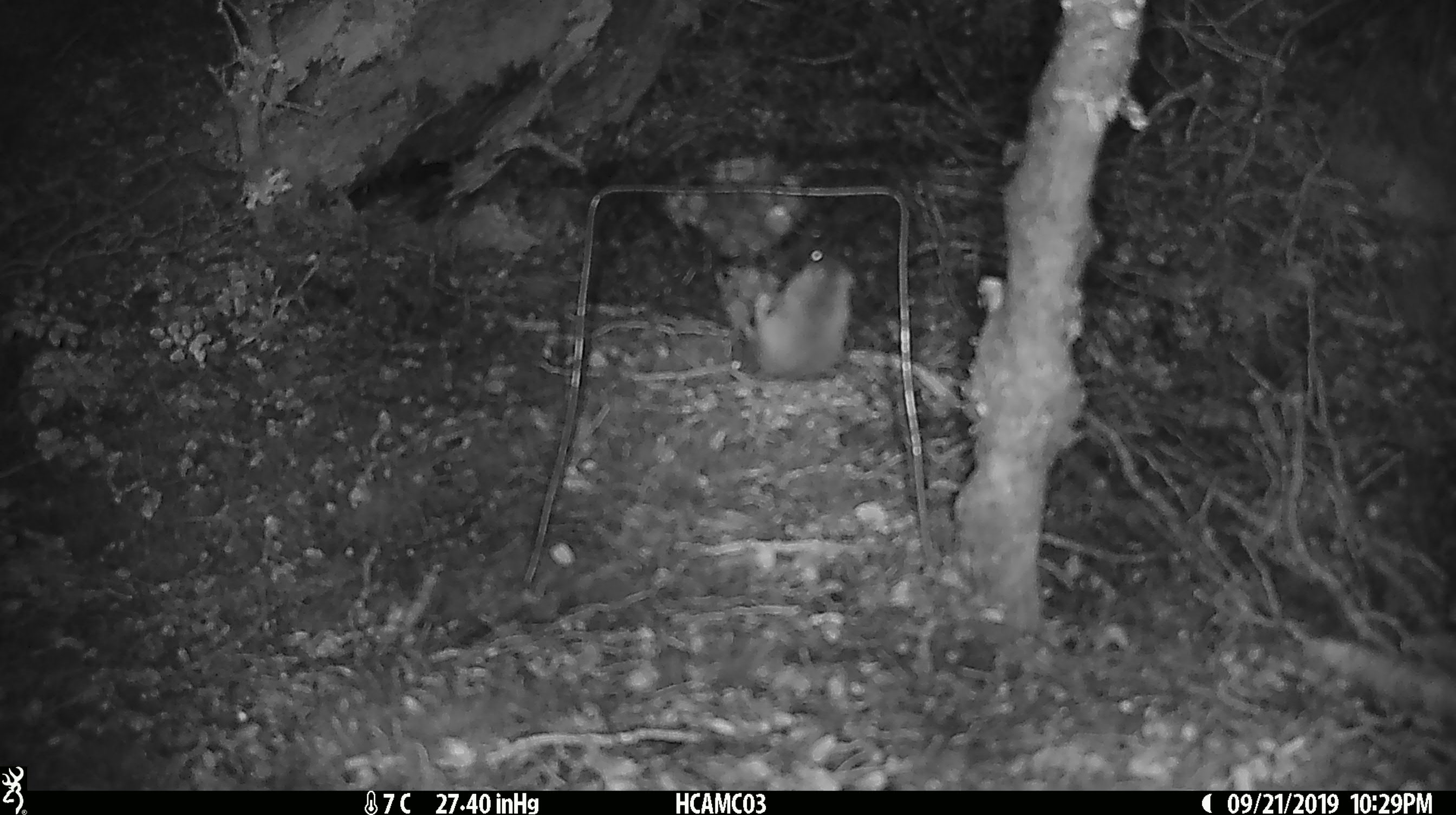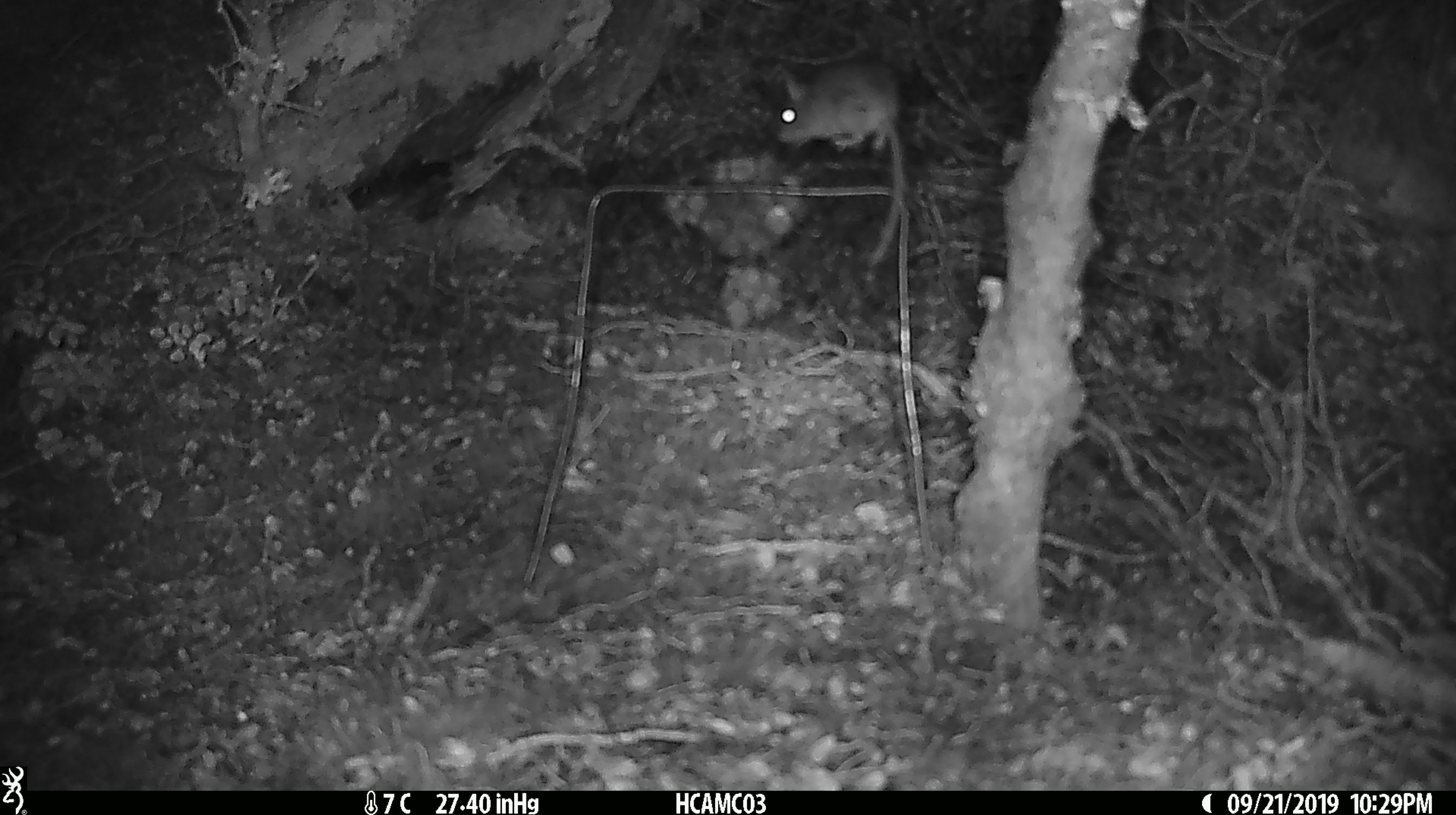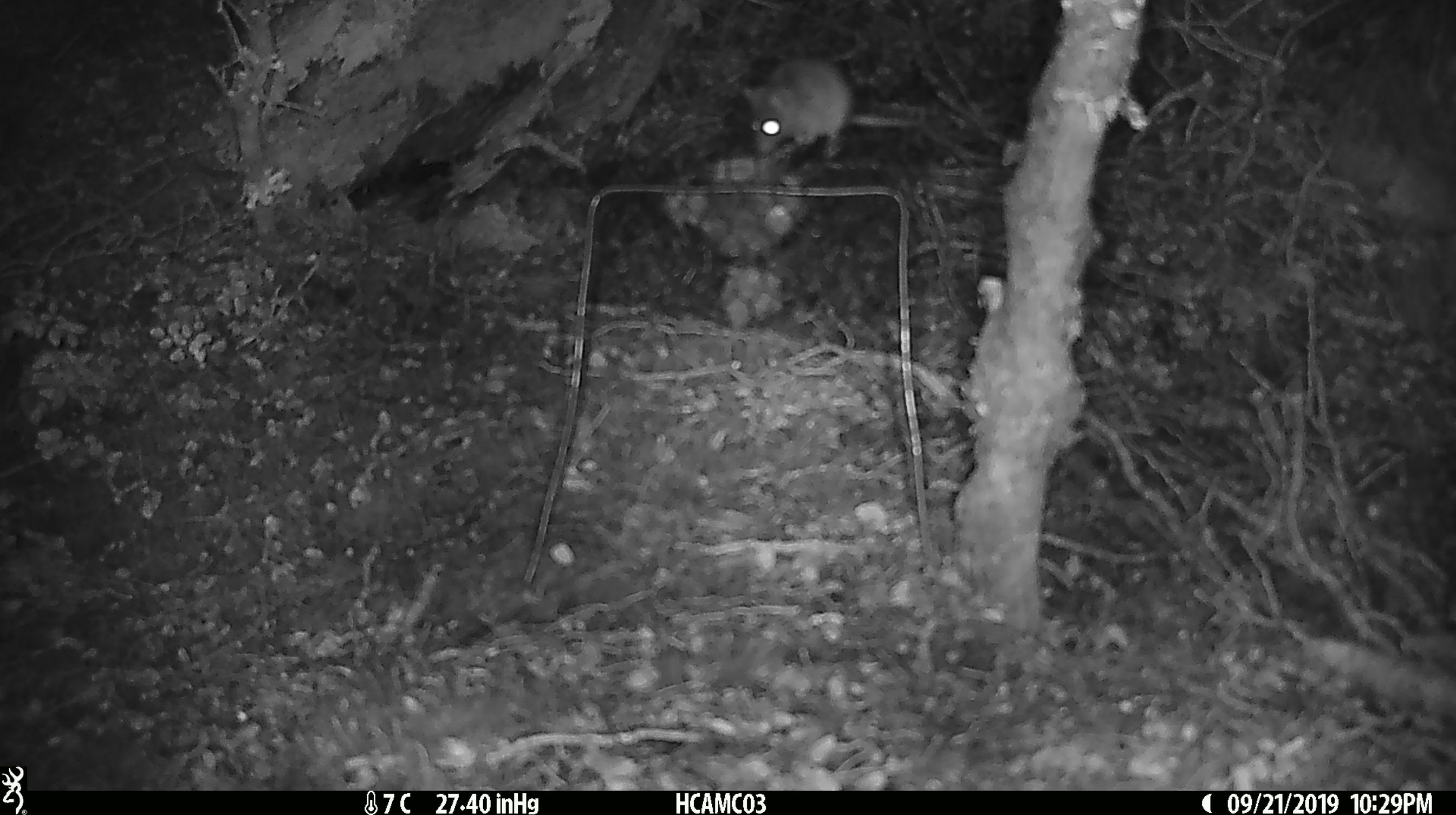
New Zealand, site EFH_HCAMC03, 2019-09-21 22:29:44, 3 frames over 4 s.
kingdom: Animalia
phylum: Chordata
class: Mammalia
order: Rodentia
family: Muridae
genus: Mus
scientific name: Mus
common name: mouse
Mouse (Mus).